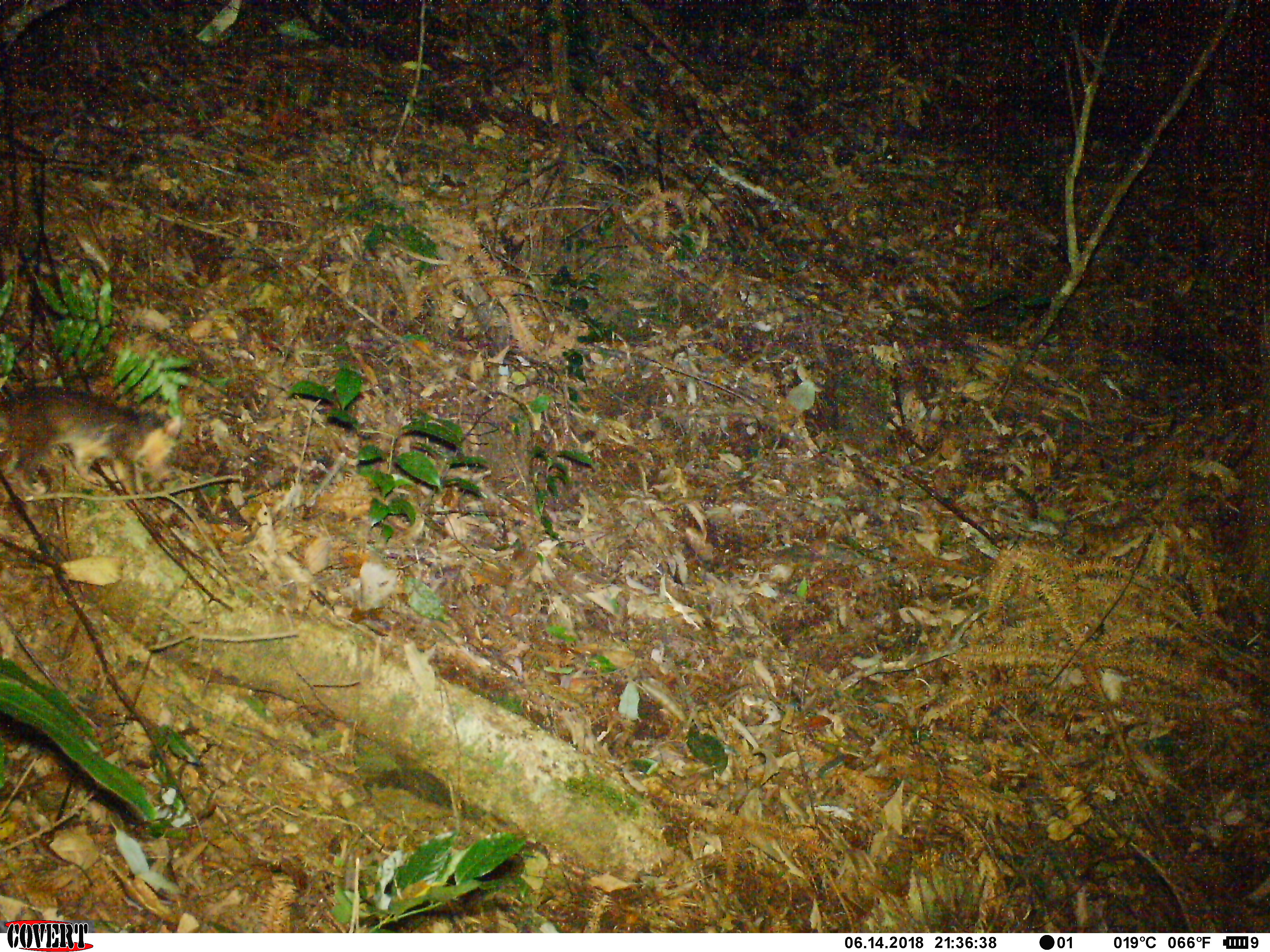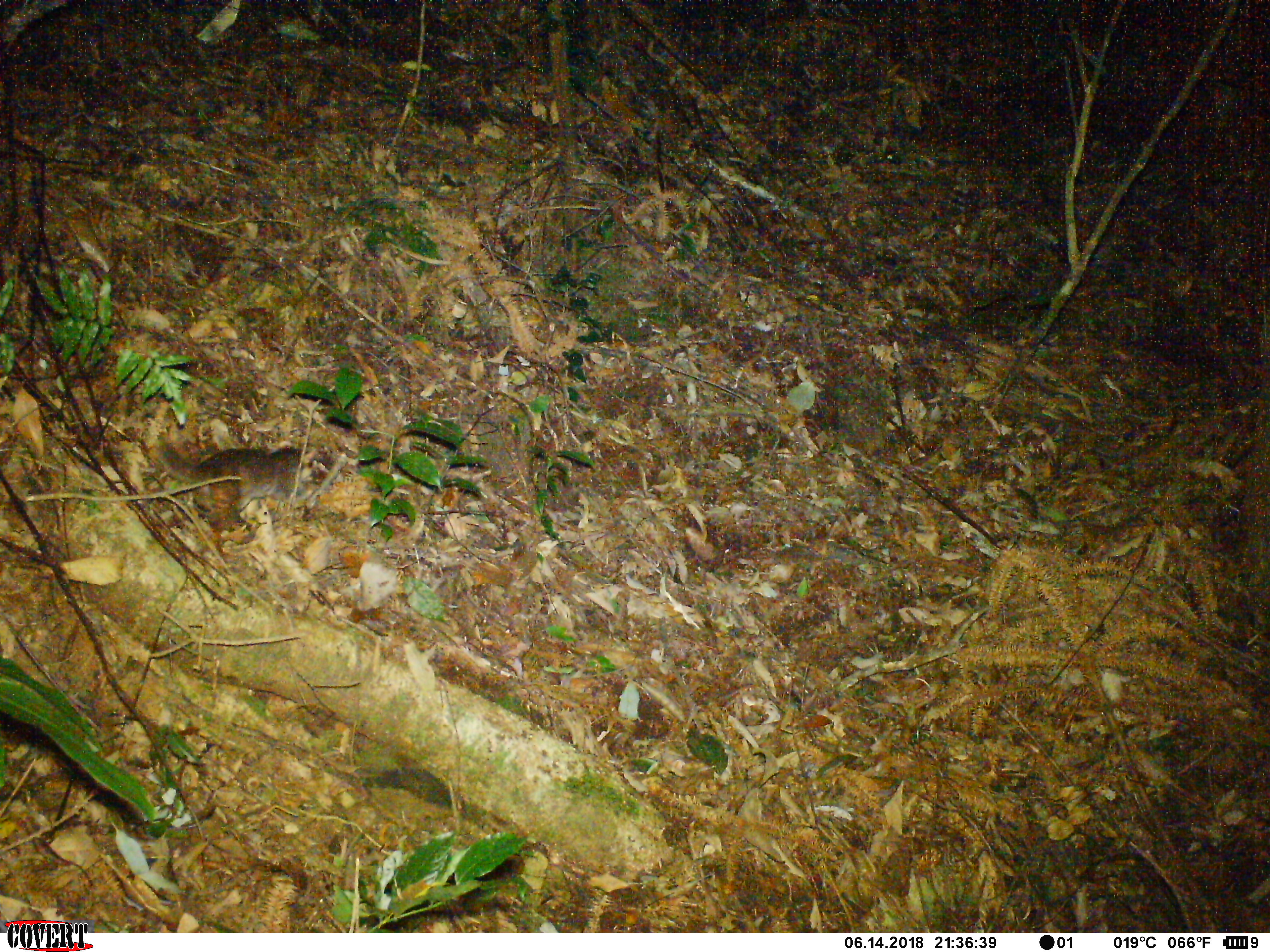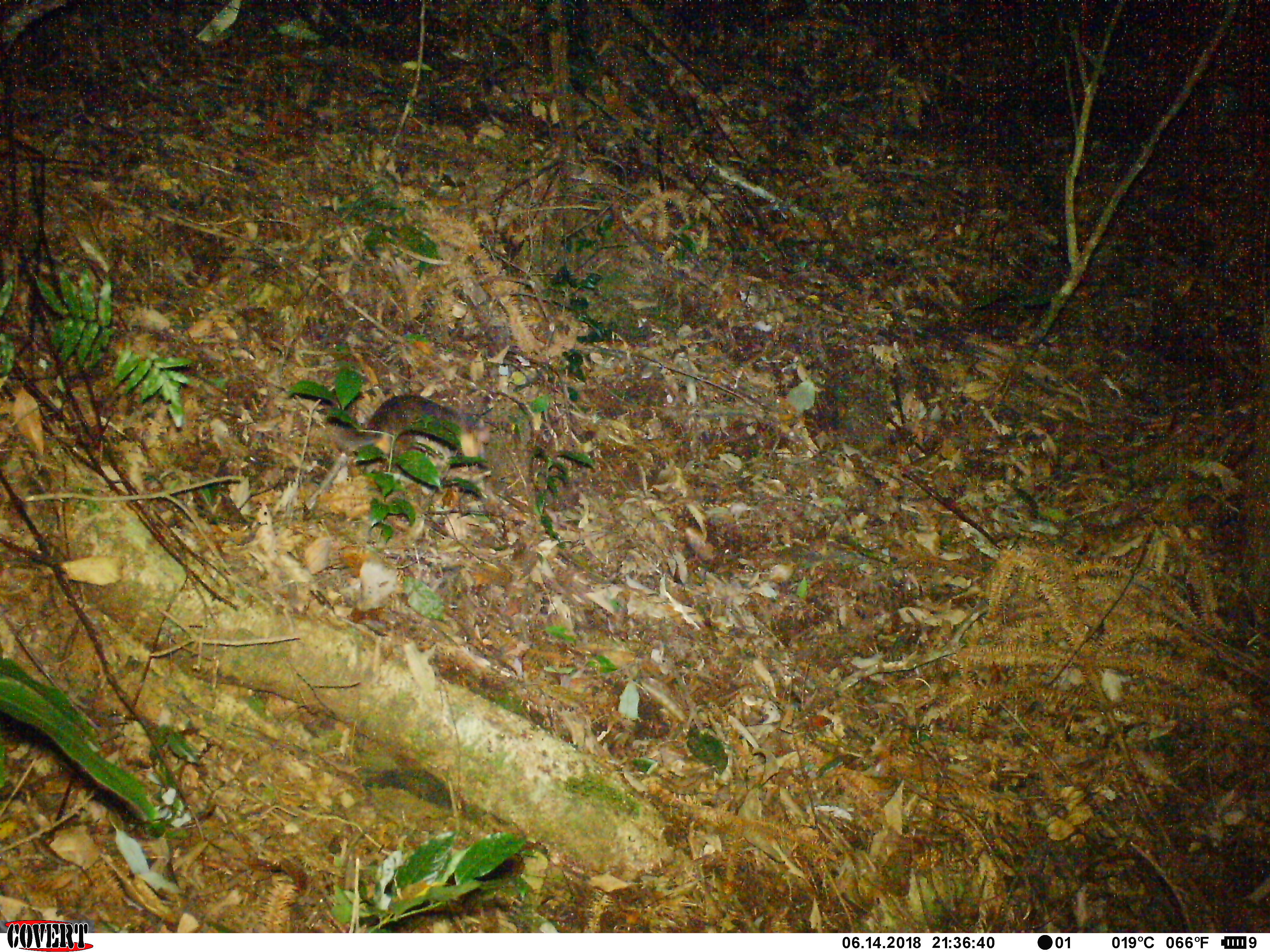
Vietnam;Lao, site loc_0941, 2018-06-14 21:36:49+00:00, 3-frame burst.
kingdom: Animalia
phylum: Chordata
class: Mammalia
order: Carnivora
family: Mustelidae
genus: Melogale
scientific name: Melogale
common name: ferret badger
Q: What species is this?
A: Ferret badger (Melogale).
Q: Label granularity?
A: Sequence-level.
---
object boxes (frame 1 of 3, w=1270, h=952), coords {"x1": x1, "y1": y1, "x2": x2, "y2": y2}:
ferret badger: {"x1": 1, "y1": 386, "x2": 183, "y2": 495}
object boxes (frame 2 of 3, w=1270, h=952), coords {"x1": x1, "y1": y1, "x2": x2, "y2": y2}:
ferret badger: {"x1": 158, "y1": 446, "x2": 346, "y2": 527}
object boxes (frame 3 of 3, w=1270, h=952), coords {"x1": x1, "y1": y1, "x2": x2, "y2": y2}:
ferret badger: {"x1": 325, "y1": 392, "x2": 489, "y2": 452}